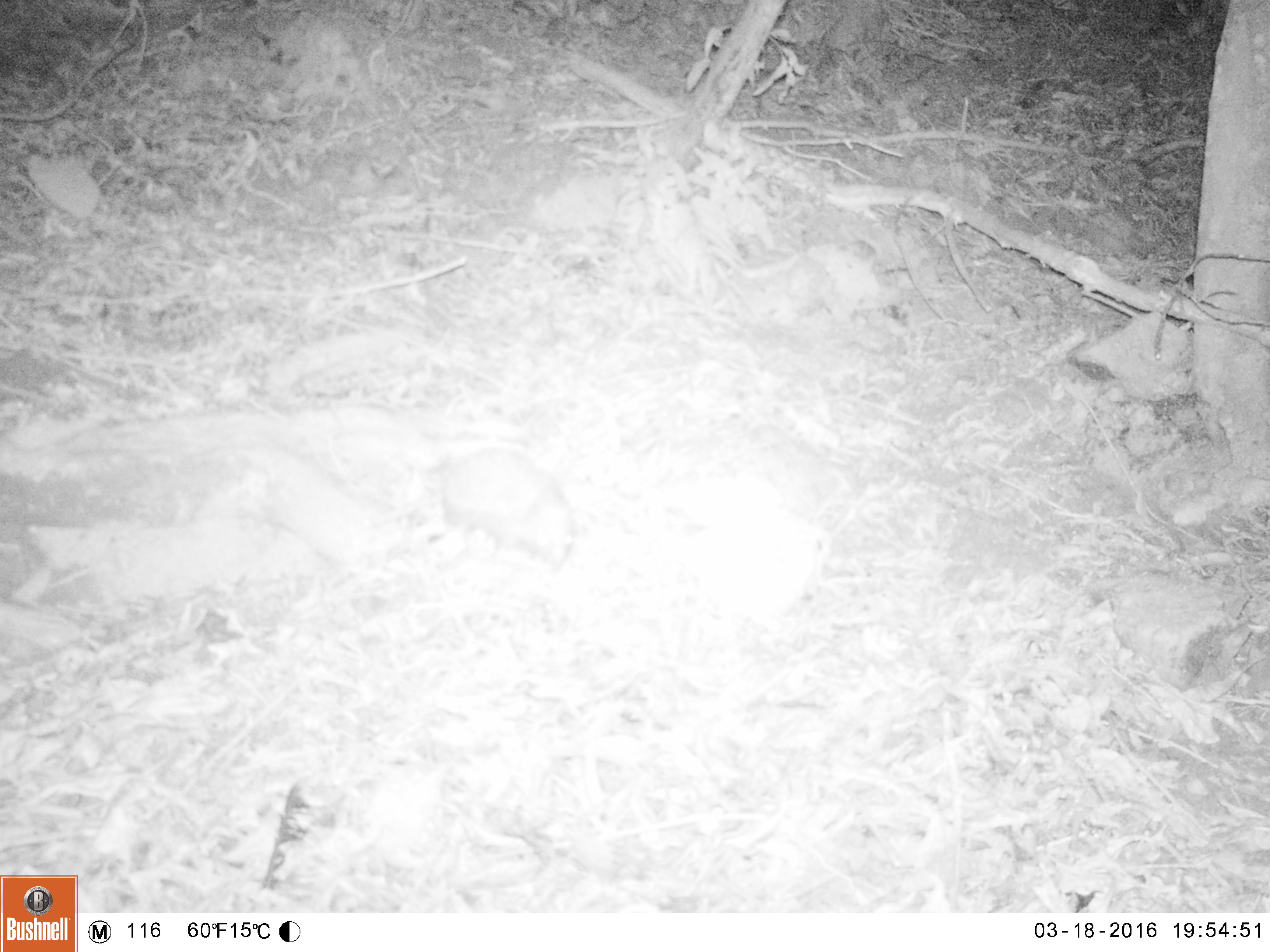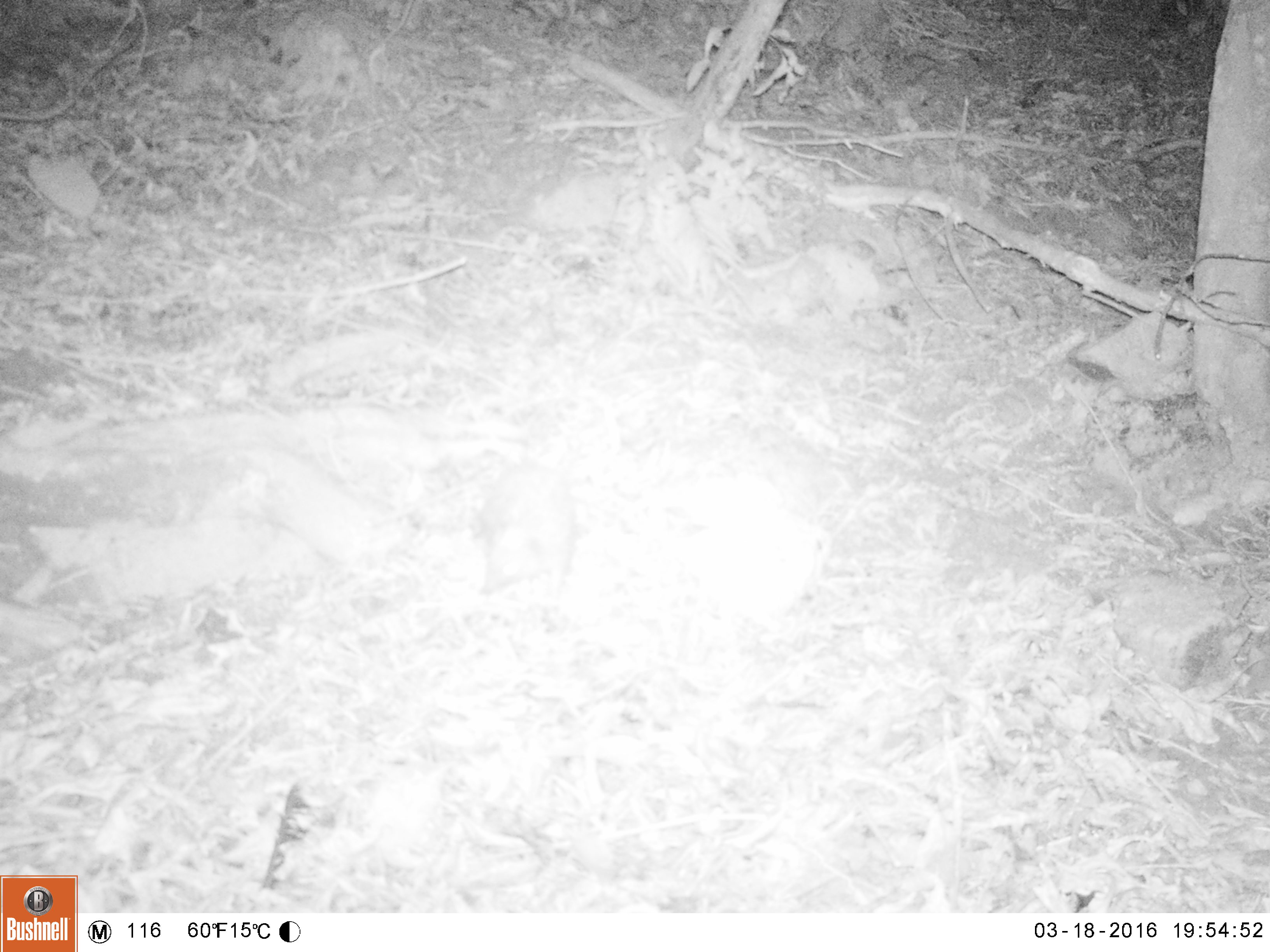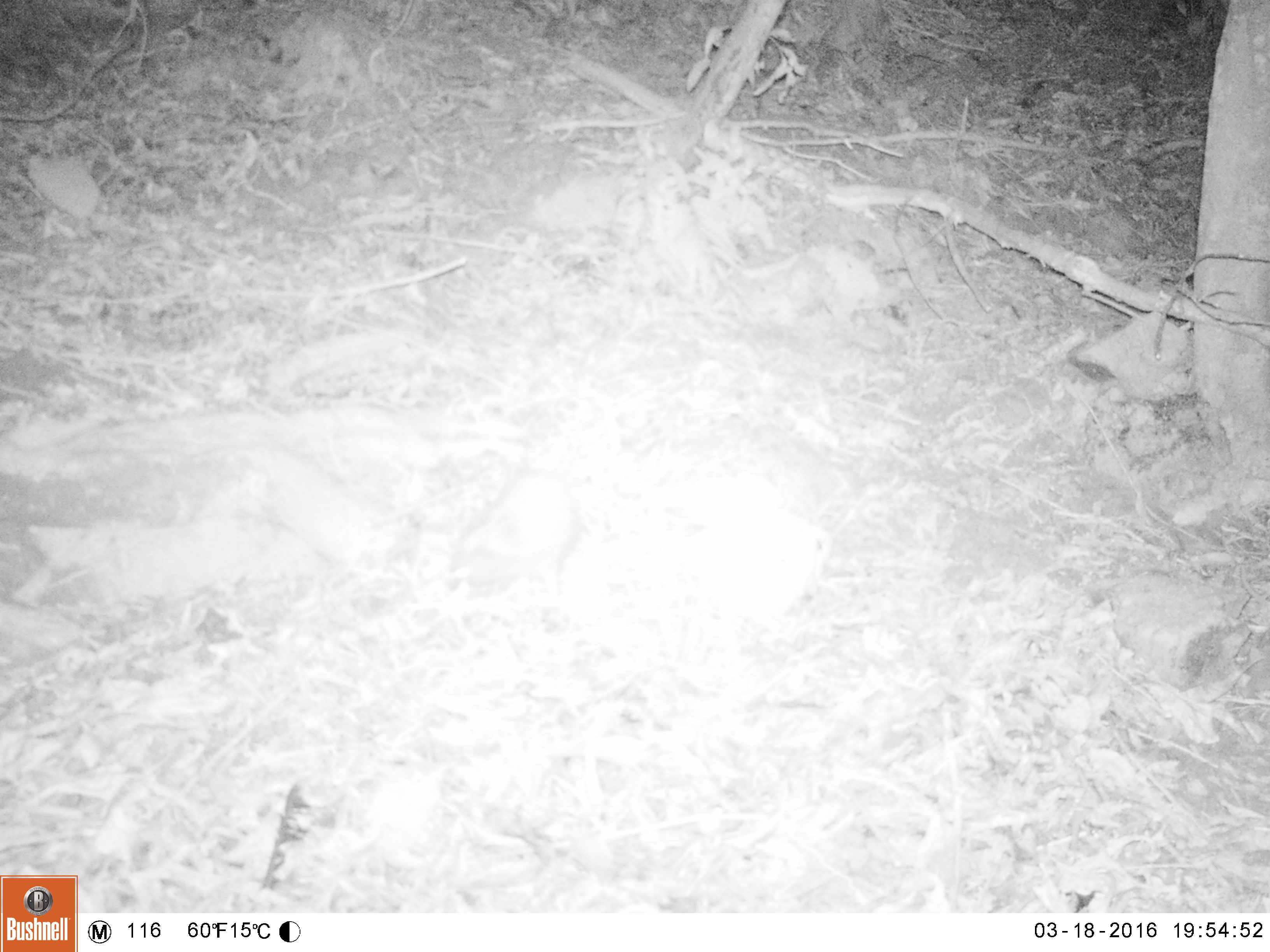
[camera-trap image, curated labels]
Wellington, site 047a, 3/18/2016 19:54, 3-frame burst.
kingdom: Animalia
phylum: Chordata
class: Mammalia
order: Eulipotyphla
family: Erinaceidae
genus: Erinaceus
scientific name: Erinaceus europaeus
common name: hedgehog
Hedgehog (Erinaceus europaeus).